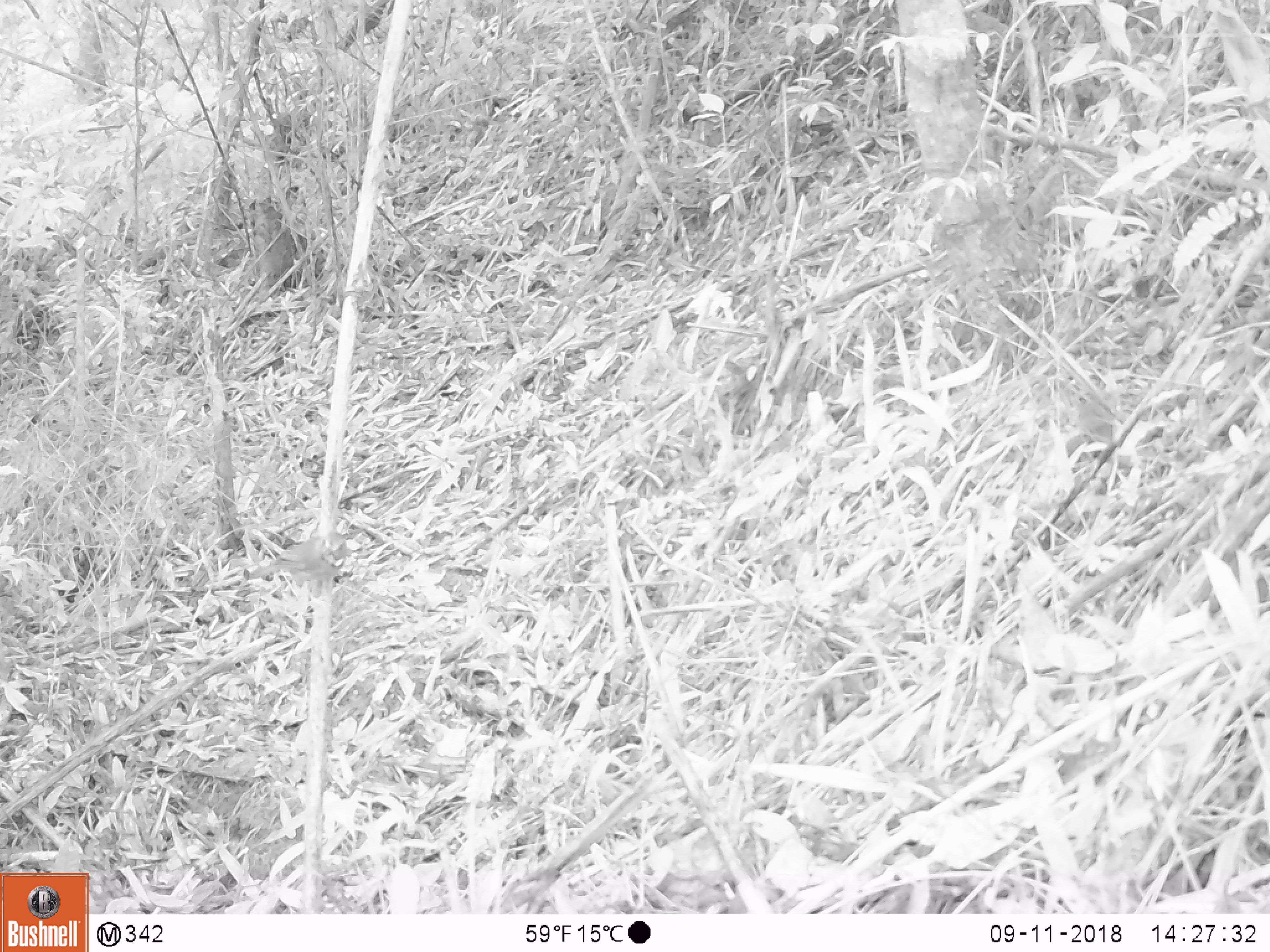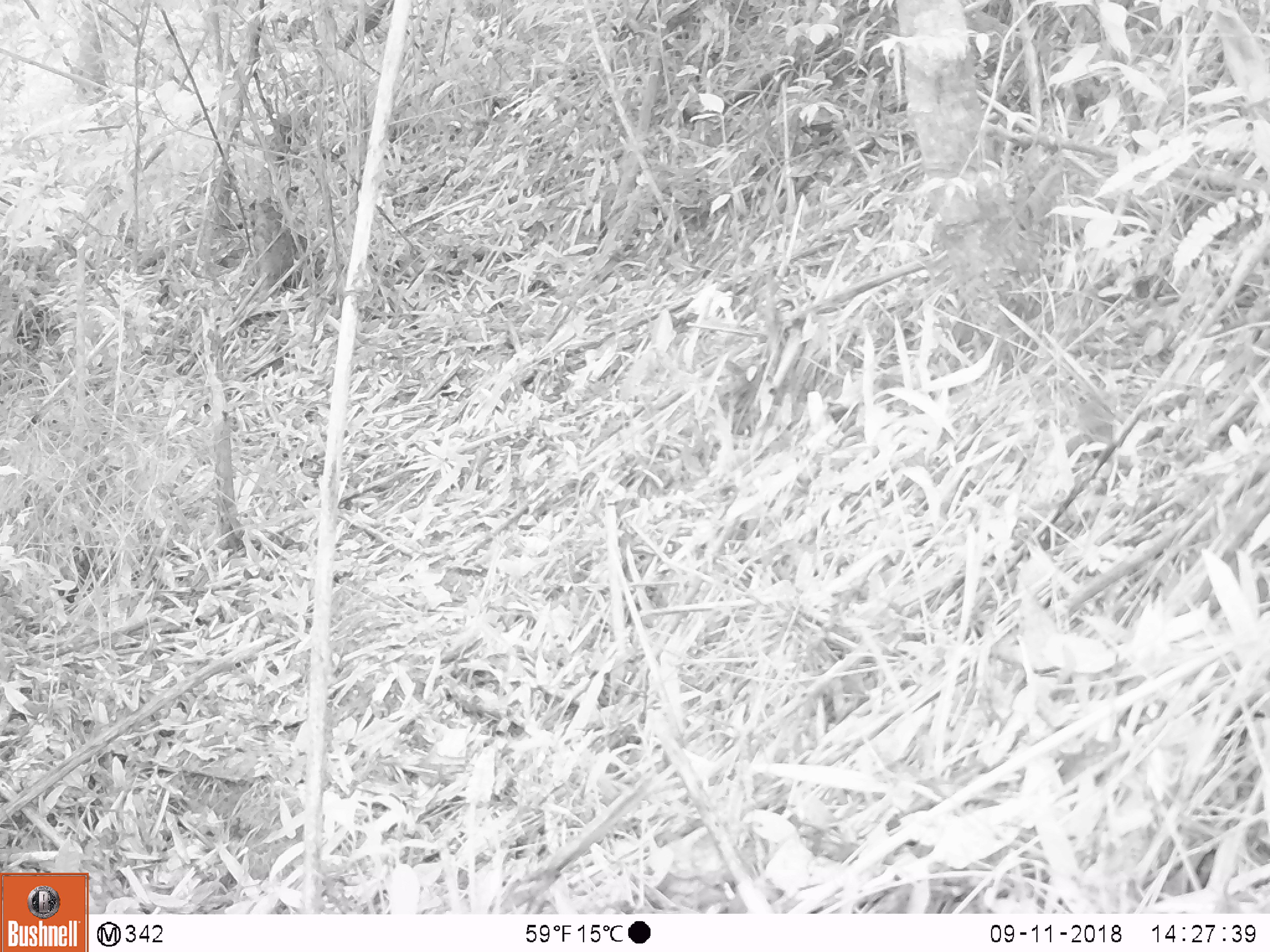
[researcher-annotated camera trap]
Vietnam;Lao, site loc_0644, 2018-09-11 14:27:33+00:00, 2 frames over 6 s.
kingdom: Animalia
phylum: Chordata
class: Aves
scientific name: Aves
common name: bird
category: unidentified bird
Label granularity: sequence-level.